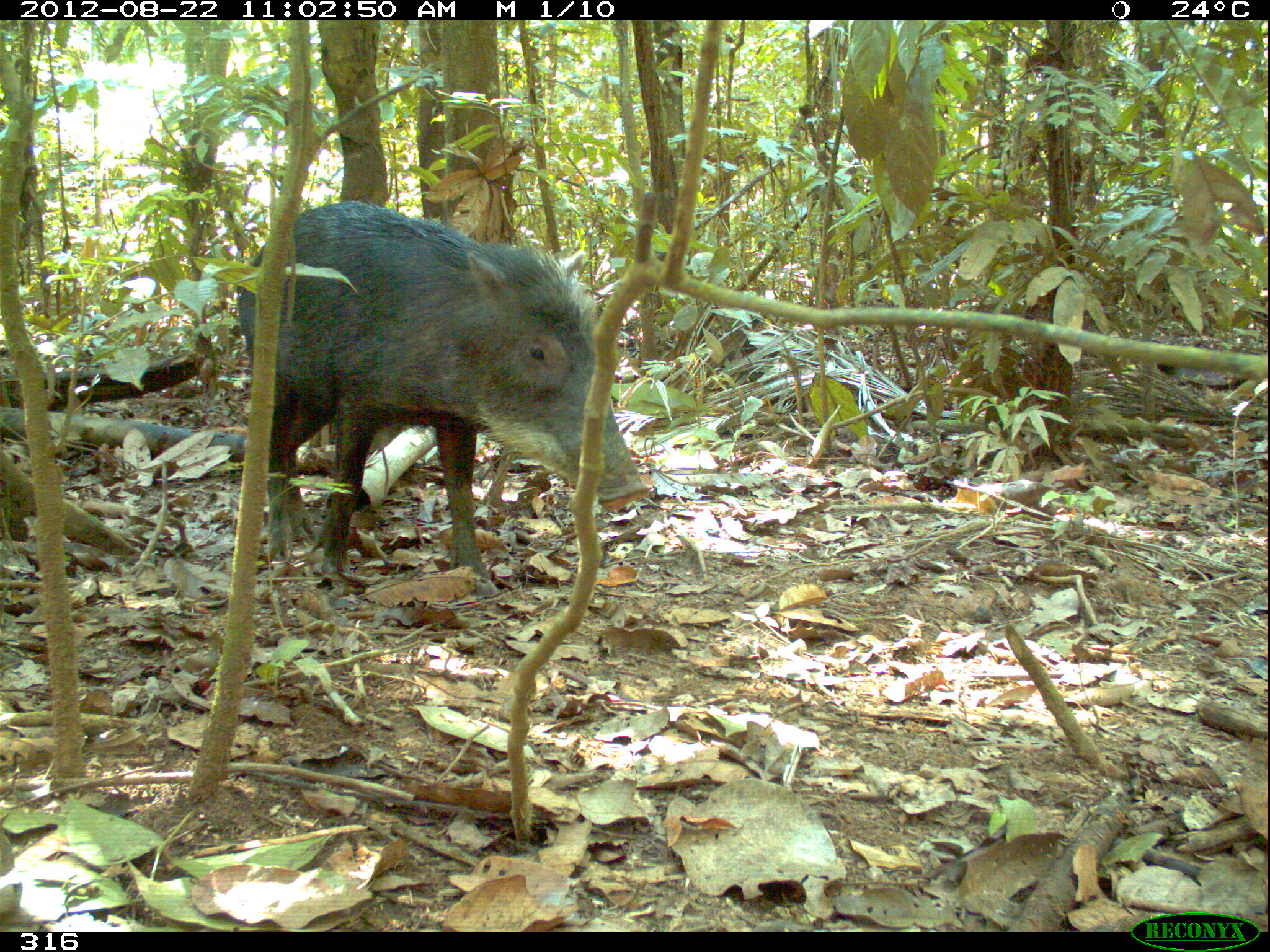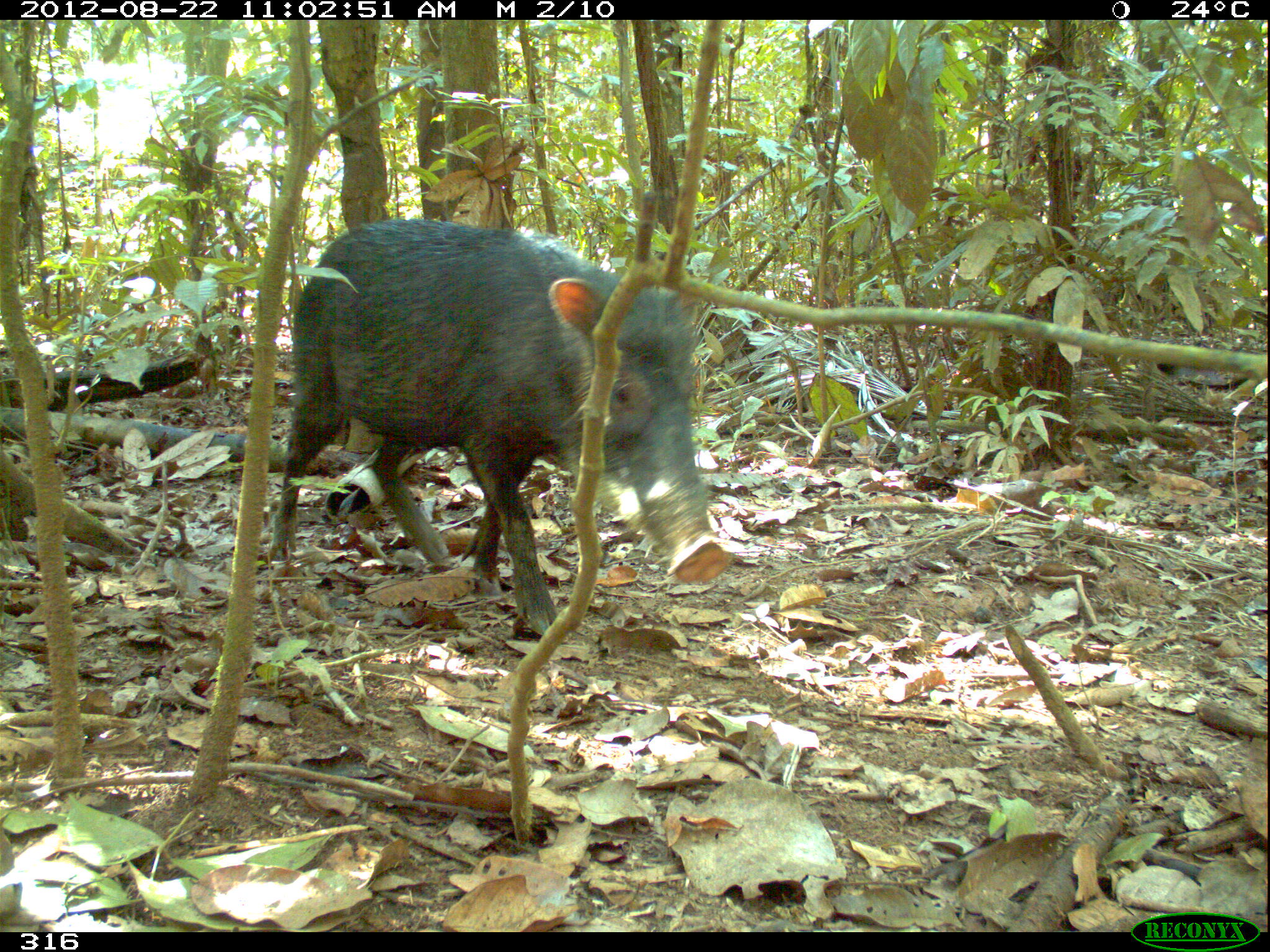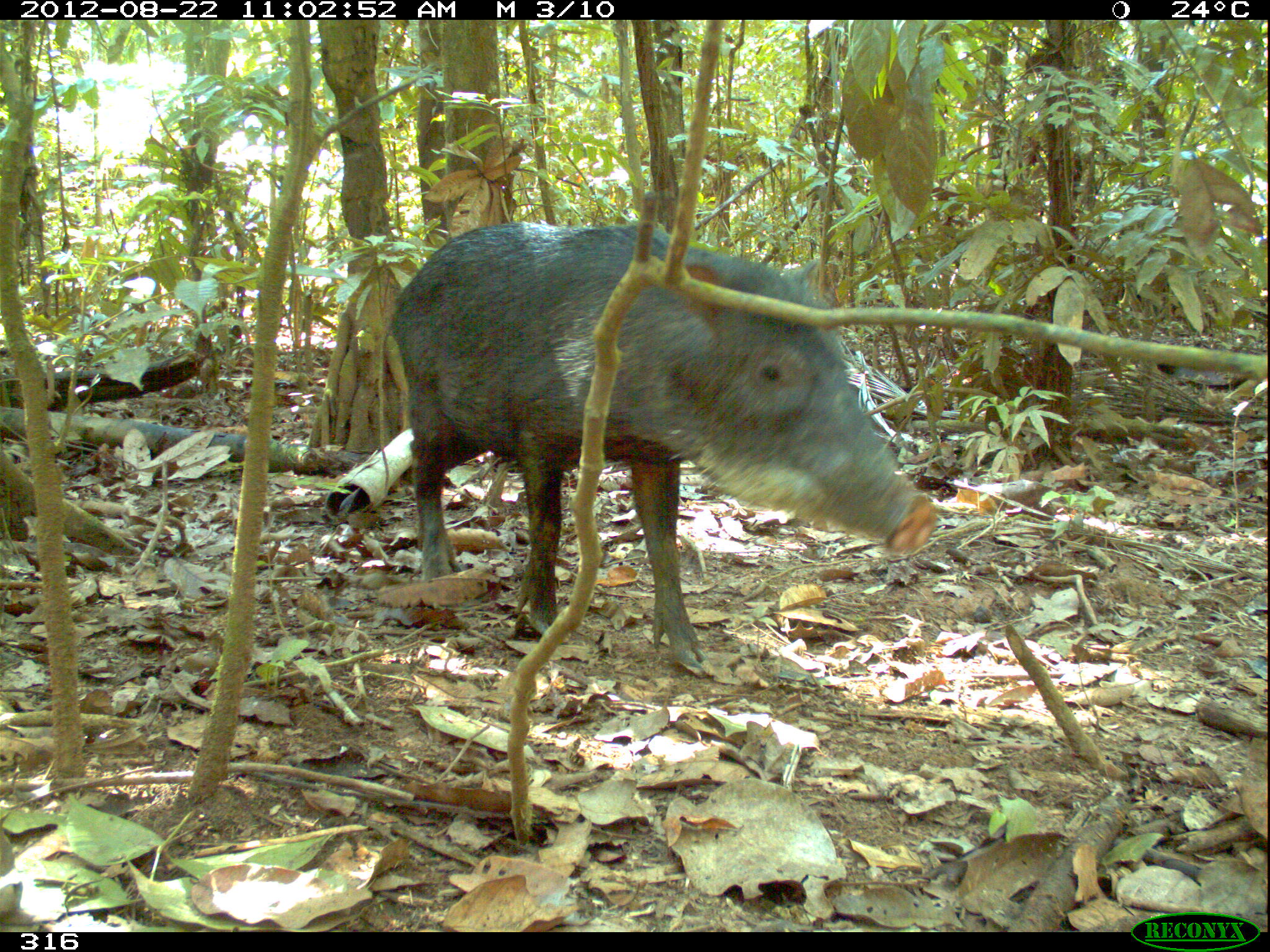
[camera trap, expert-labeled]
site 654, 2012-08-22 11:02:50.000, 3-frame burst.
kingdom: Animalia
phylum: Chordata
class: Mammalia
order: Artiodactyla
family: Tayassuidae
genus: Tayassu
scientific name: Tayassu pecari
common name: white-lipped peccary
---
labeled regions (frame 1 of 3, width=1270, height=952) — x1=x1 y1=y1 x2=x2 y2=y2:
tayassu pecari: x1=236 y1=199 x2=649 y2=595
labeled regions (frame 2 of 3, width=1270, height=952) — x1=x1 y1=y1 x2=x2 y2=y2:
tayassu pecari: x1=269 y1=218 x2=731 y2=637